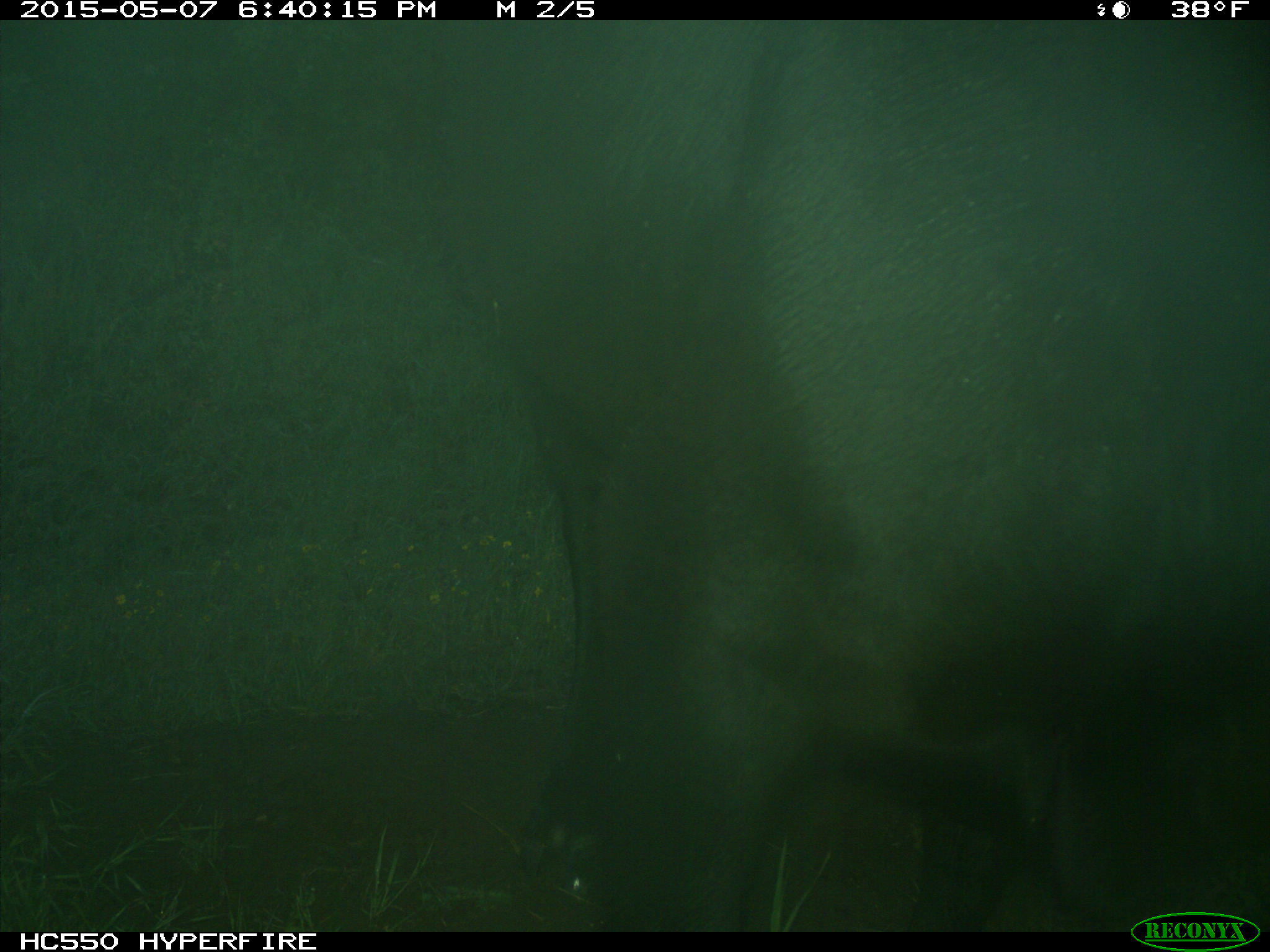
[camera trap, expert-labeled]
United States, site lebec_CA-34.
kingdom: Animalia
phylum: Chordata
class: Mammalia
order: Artiodactyla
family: Bovidae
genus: Bos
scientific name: Bos taurus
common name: domestic cow